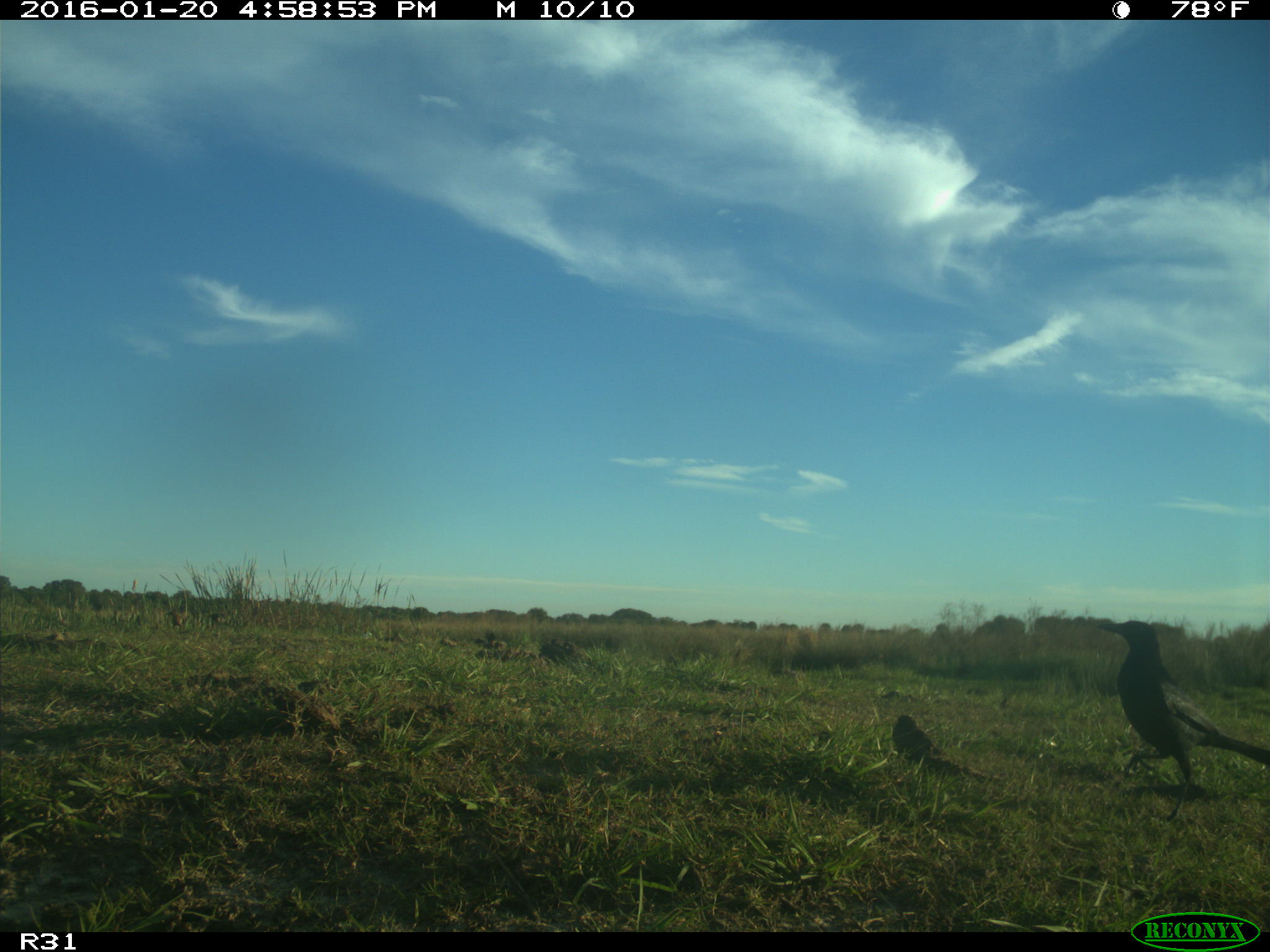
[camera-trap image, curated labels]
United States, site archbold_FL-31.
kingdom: Animalia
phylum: Chordata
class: Aves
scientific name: Aves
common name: birds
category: unidentified bird